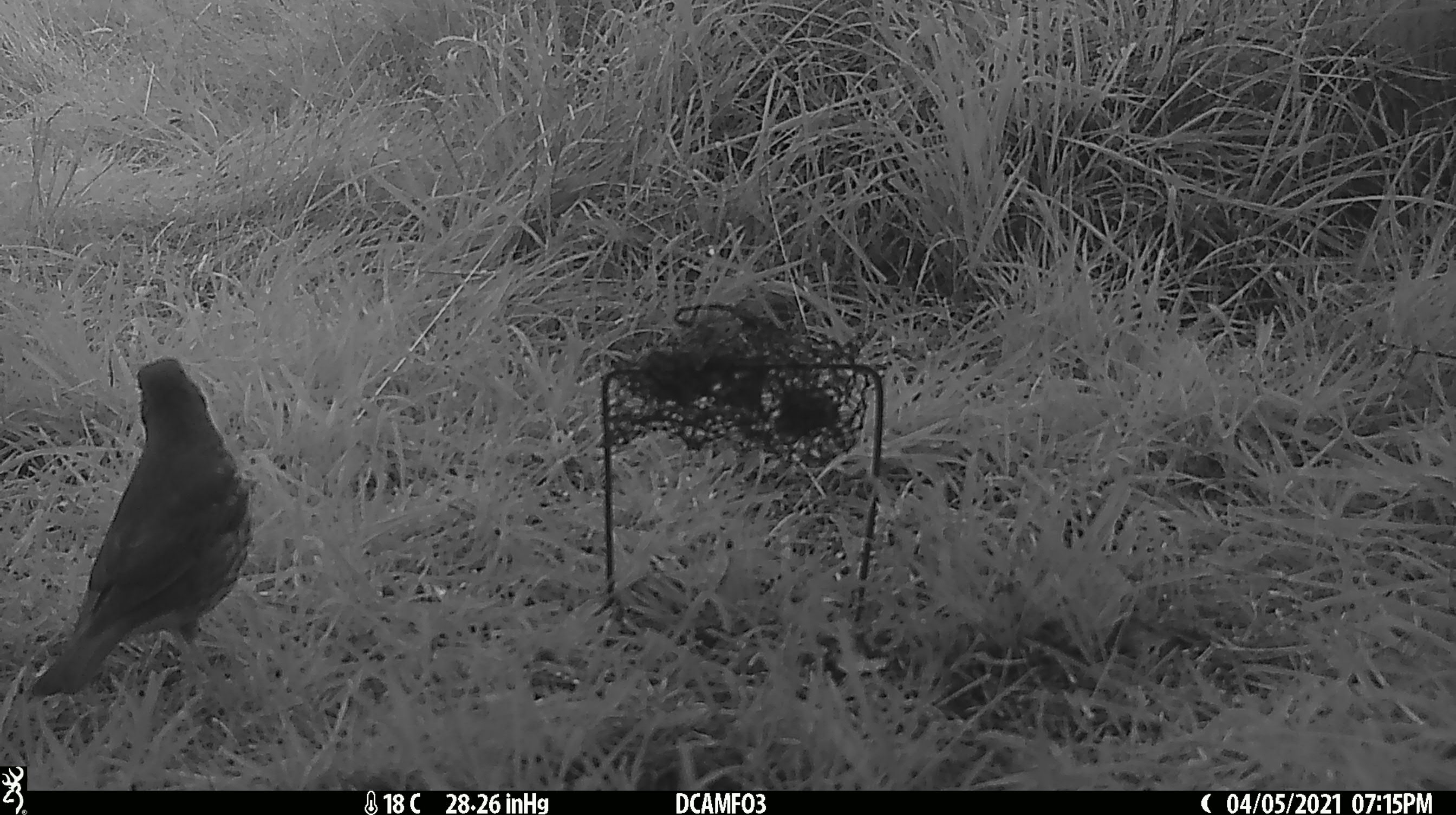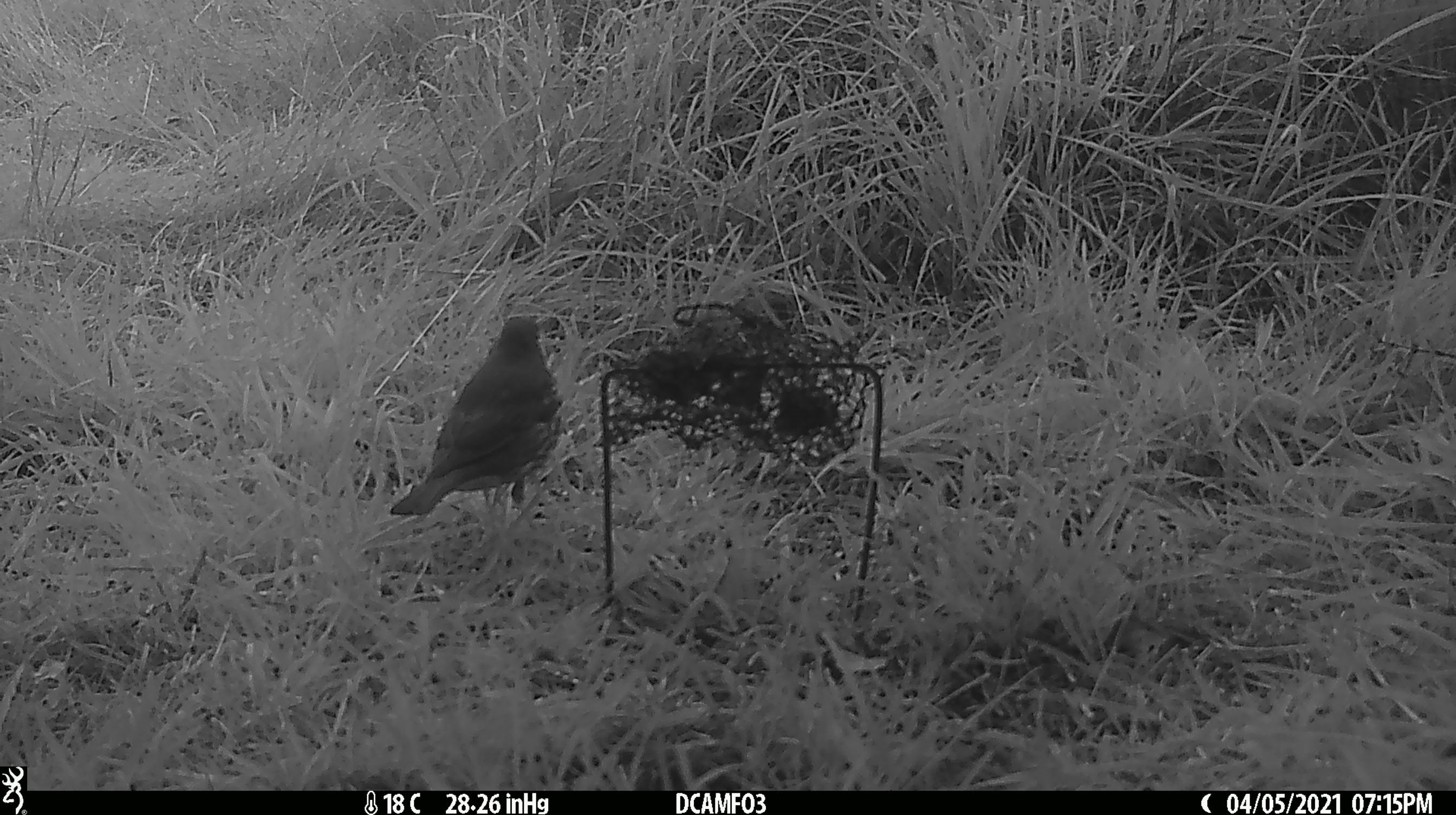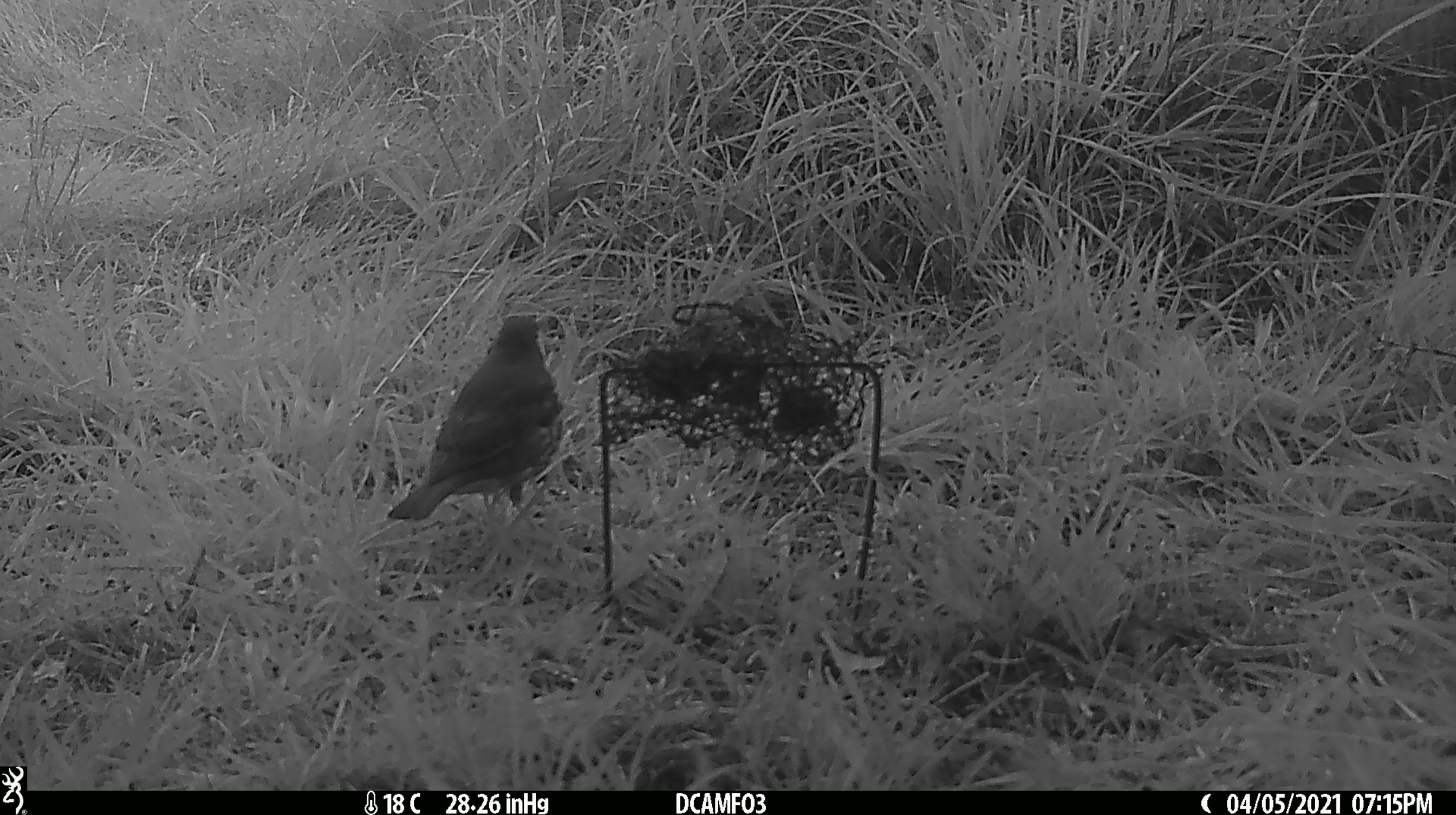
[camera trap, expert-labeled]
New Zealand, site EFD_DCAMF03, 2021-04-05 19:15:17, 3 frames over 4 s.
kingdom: Animalia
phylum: Chordata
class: Aves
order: Passeriformes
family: Turdidae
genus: Turdus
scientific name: Turdus philomelos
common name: song thrush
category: thrush